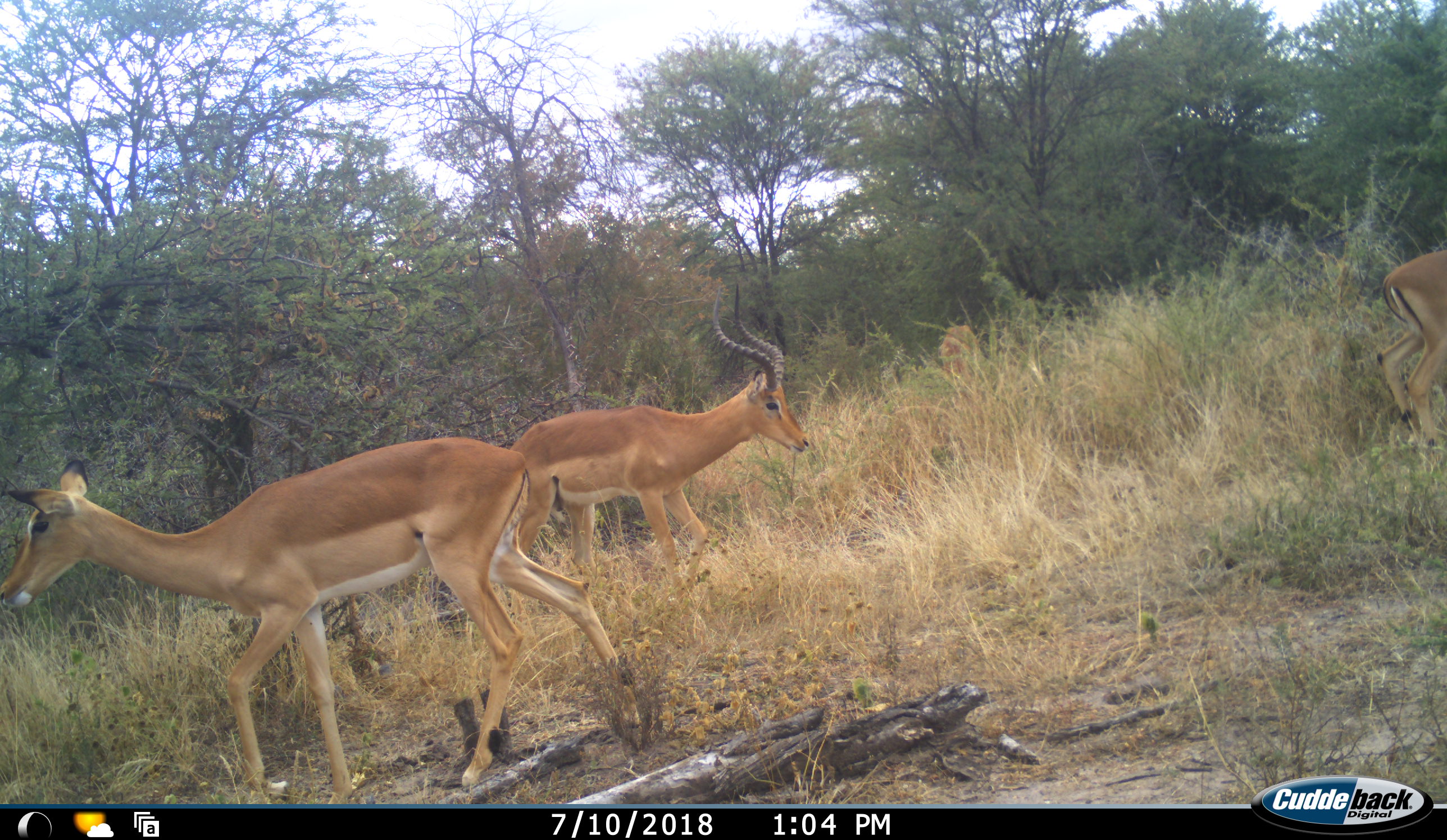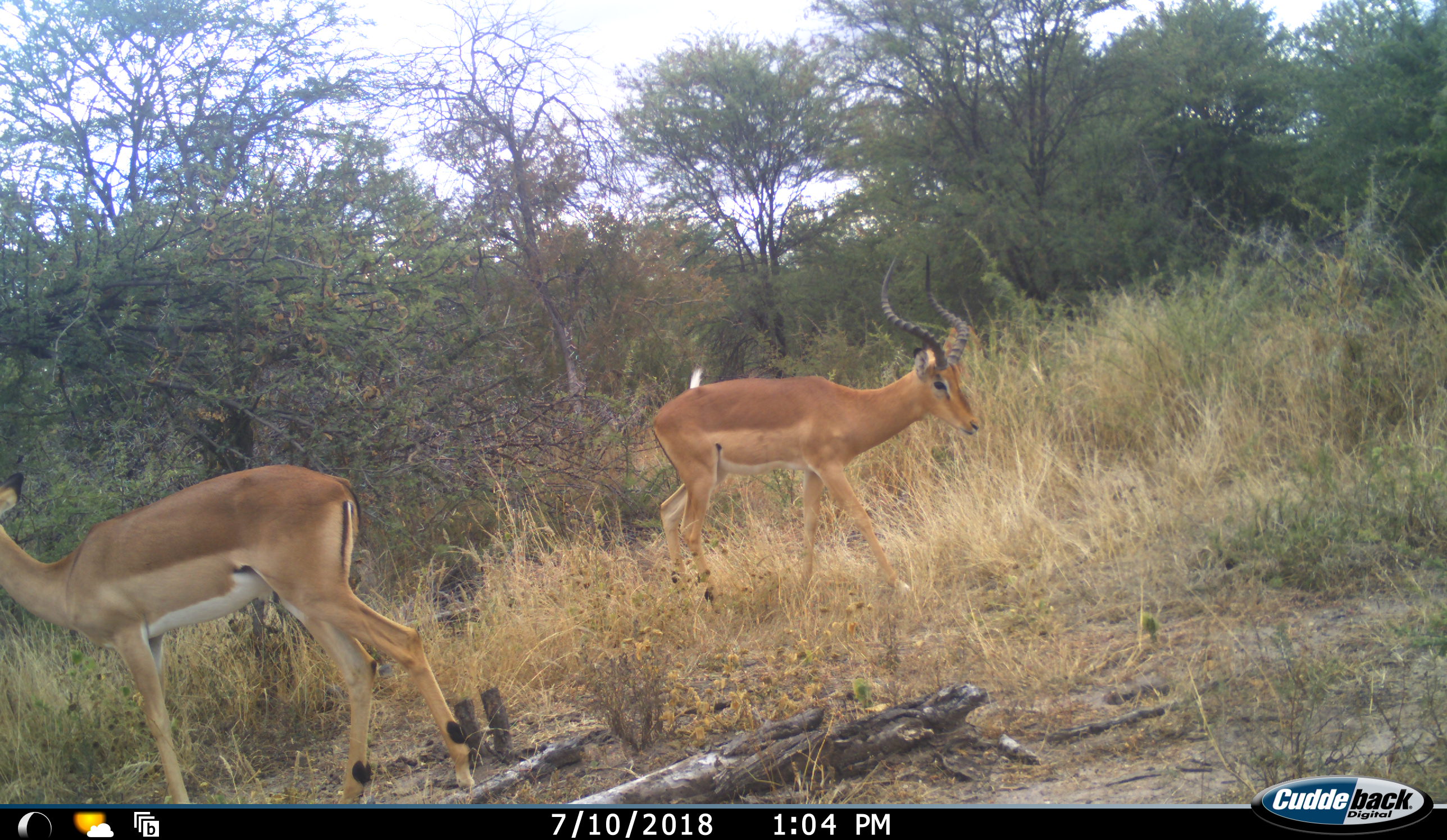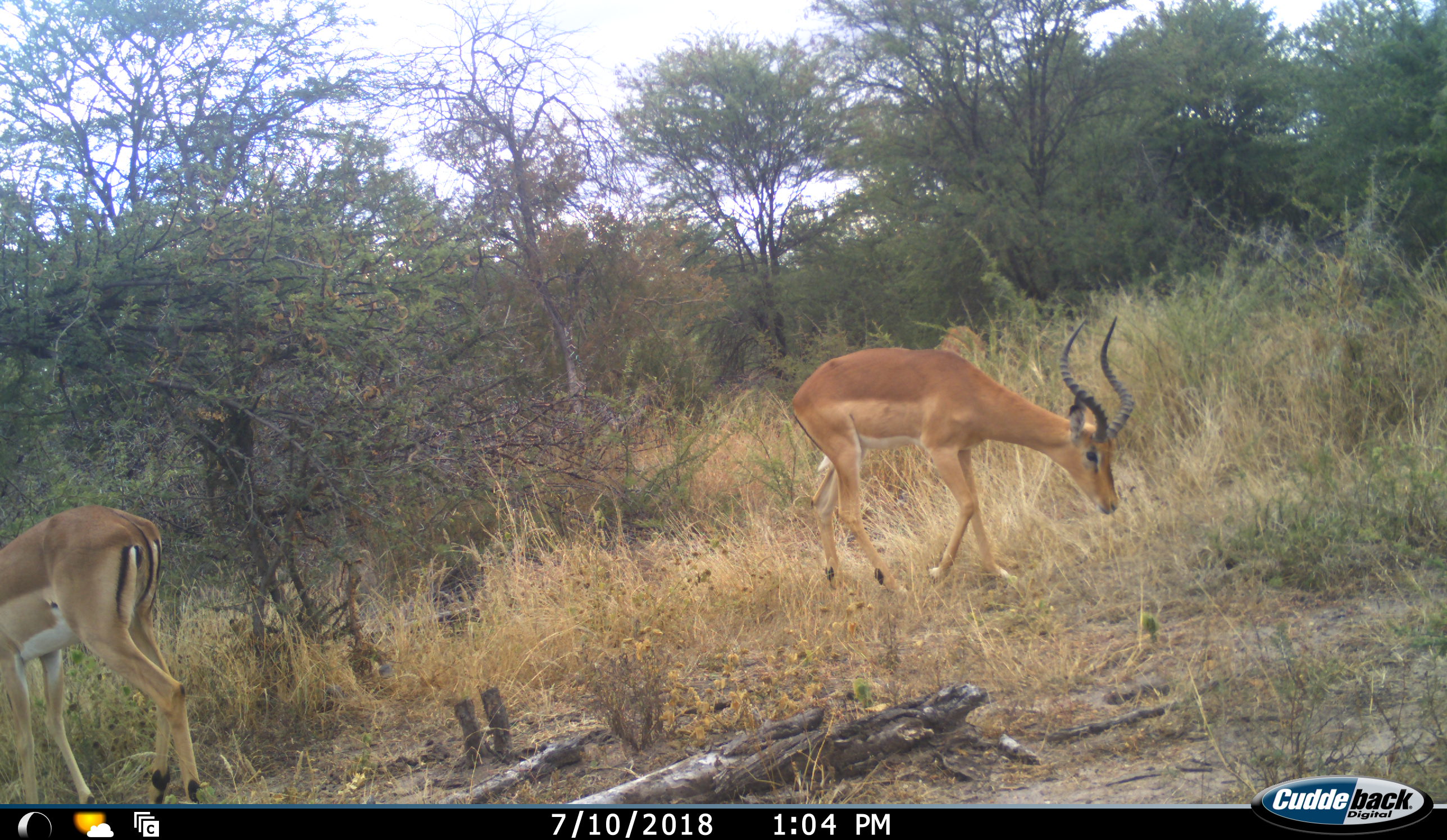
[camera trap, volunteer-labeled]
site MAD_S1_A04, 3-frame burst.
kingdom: Animalia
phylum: Chordata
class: Mammalia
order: Artiodactyla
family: Bovidae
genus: Aepyceros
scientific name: Aepyceros melampus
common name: impala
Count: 3.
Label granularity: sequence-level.